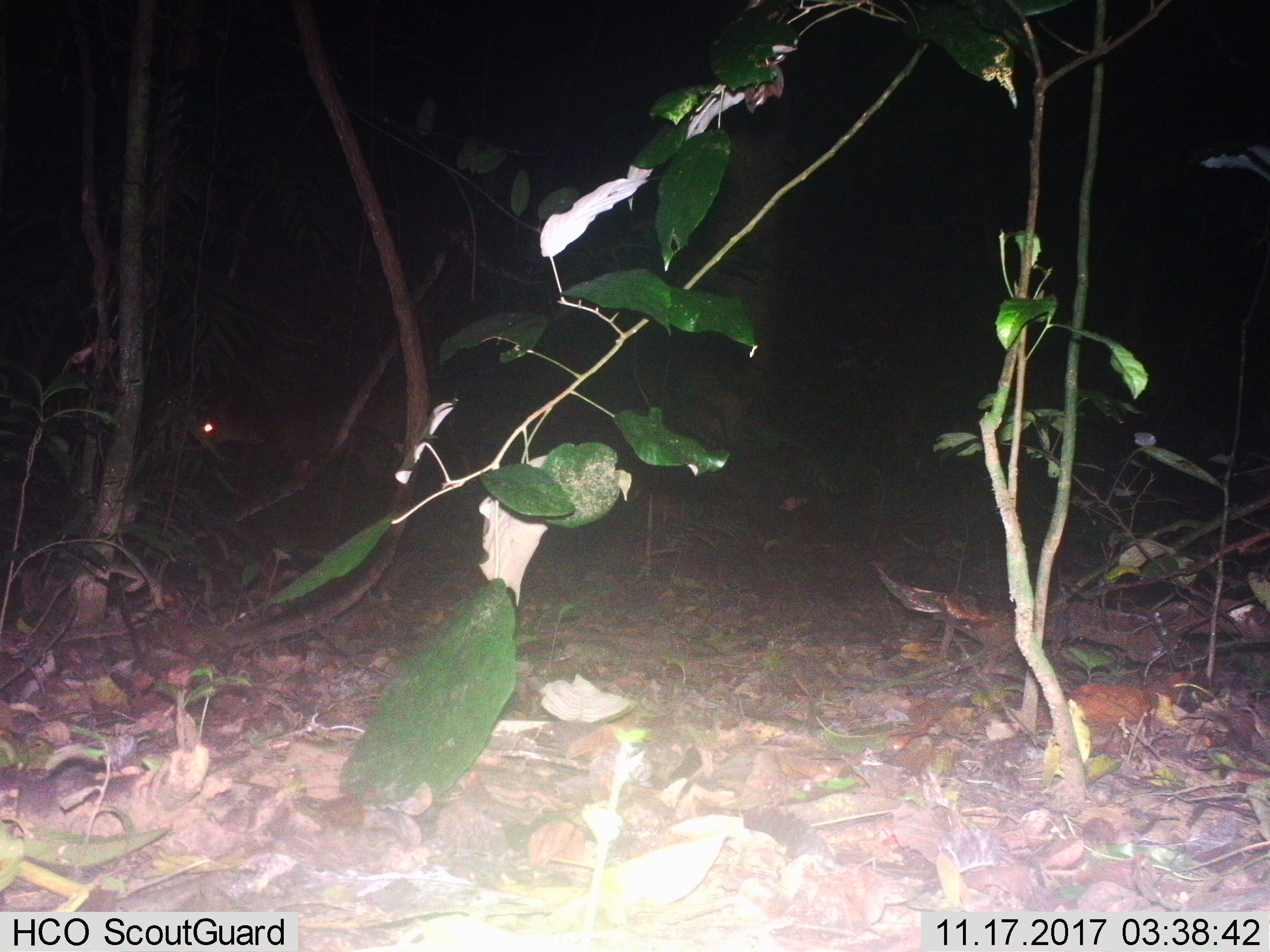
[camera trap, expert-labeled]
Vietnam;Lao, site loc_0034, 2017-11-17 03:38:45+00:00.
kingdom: Animalia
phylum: Chordata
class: Mammalia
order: Artiodactyla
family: Cervidae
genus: Muntiacus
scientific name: Muntiacus vuquangensis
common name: large-antlered muntjac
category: large antlered muntjac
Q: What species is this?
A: Large antlered muntjac (large-antlered muntjac) (Muntiacus vuquangensis).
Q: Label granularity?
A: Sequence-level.